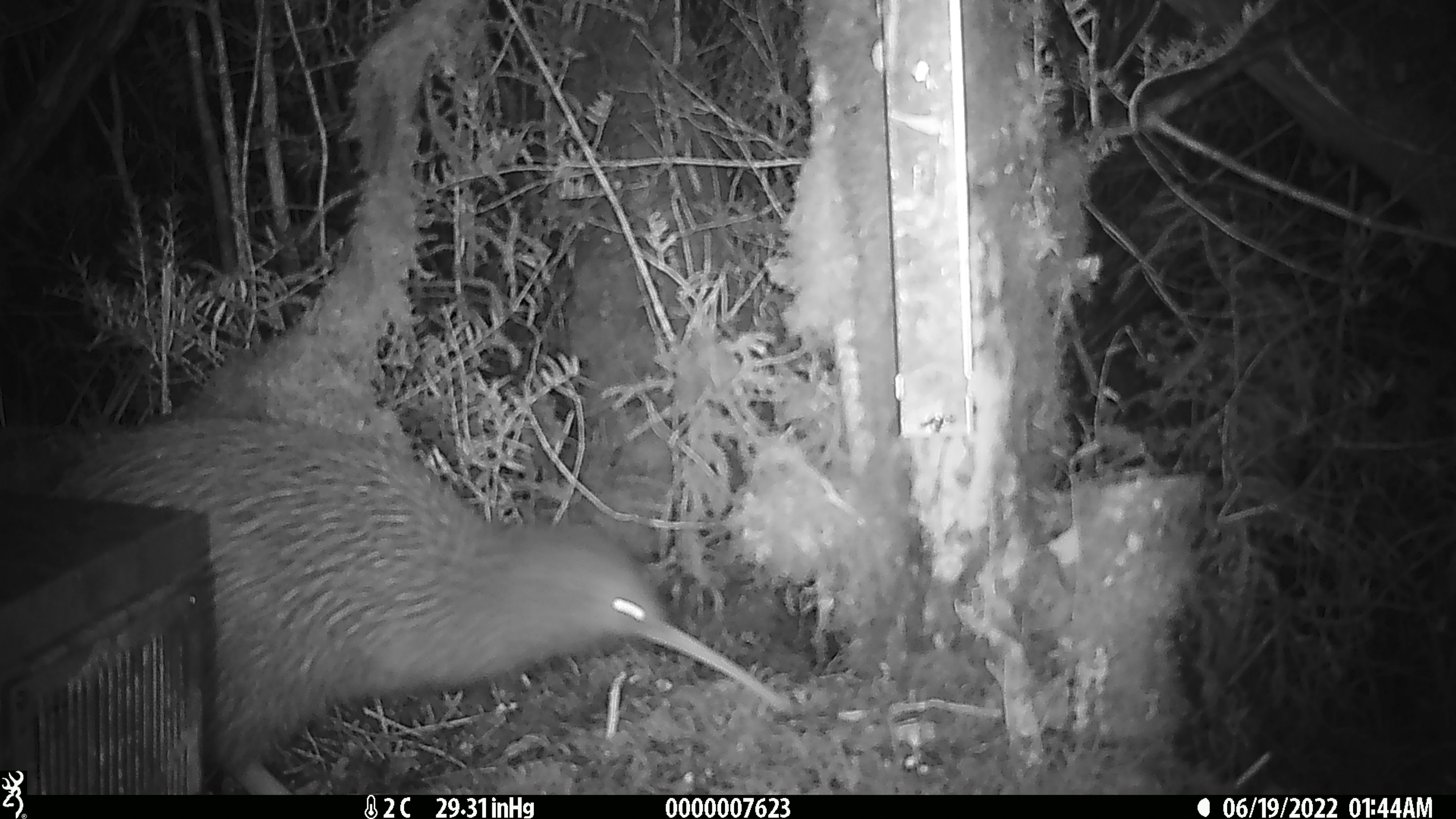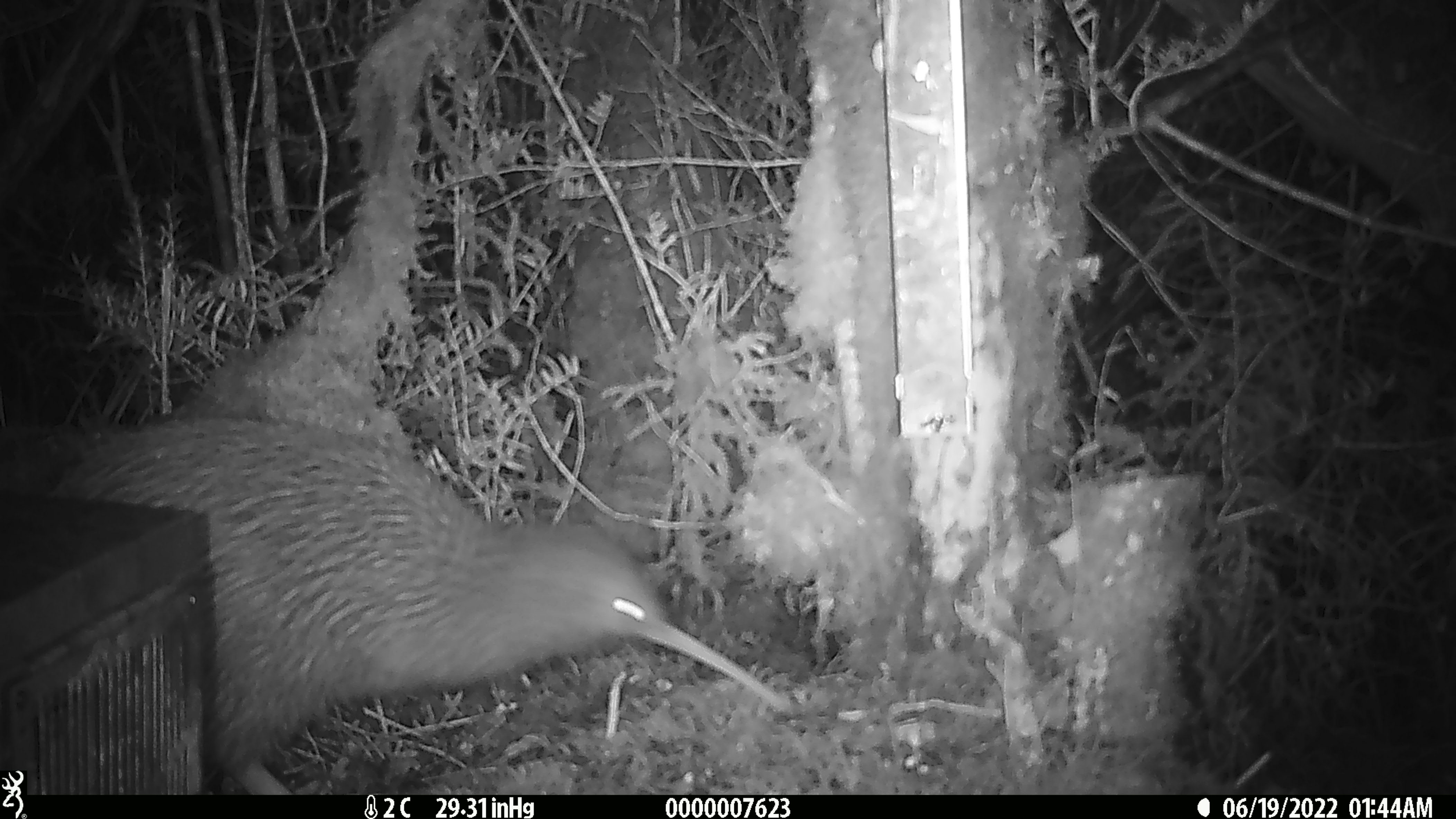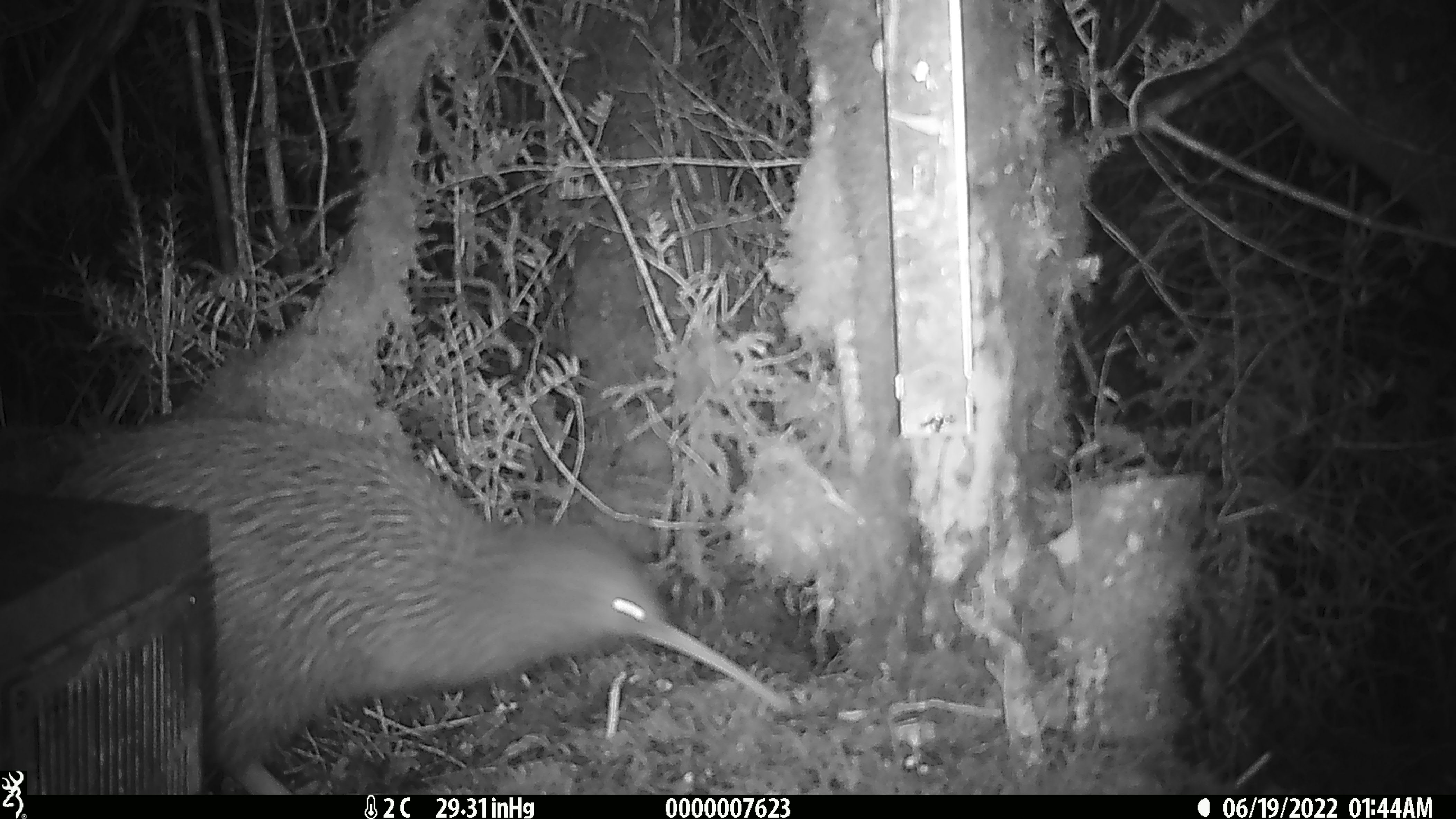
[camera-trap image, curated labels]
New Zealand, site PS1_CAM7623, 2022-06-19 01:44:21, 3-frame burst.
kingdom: Animalia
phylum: Chordata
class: Aves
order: Apterygiformes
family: Apterygidae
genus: Apteryx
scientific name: Apteryx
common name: kiwi